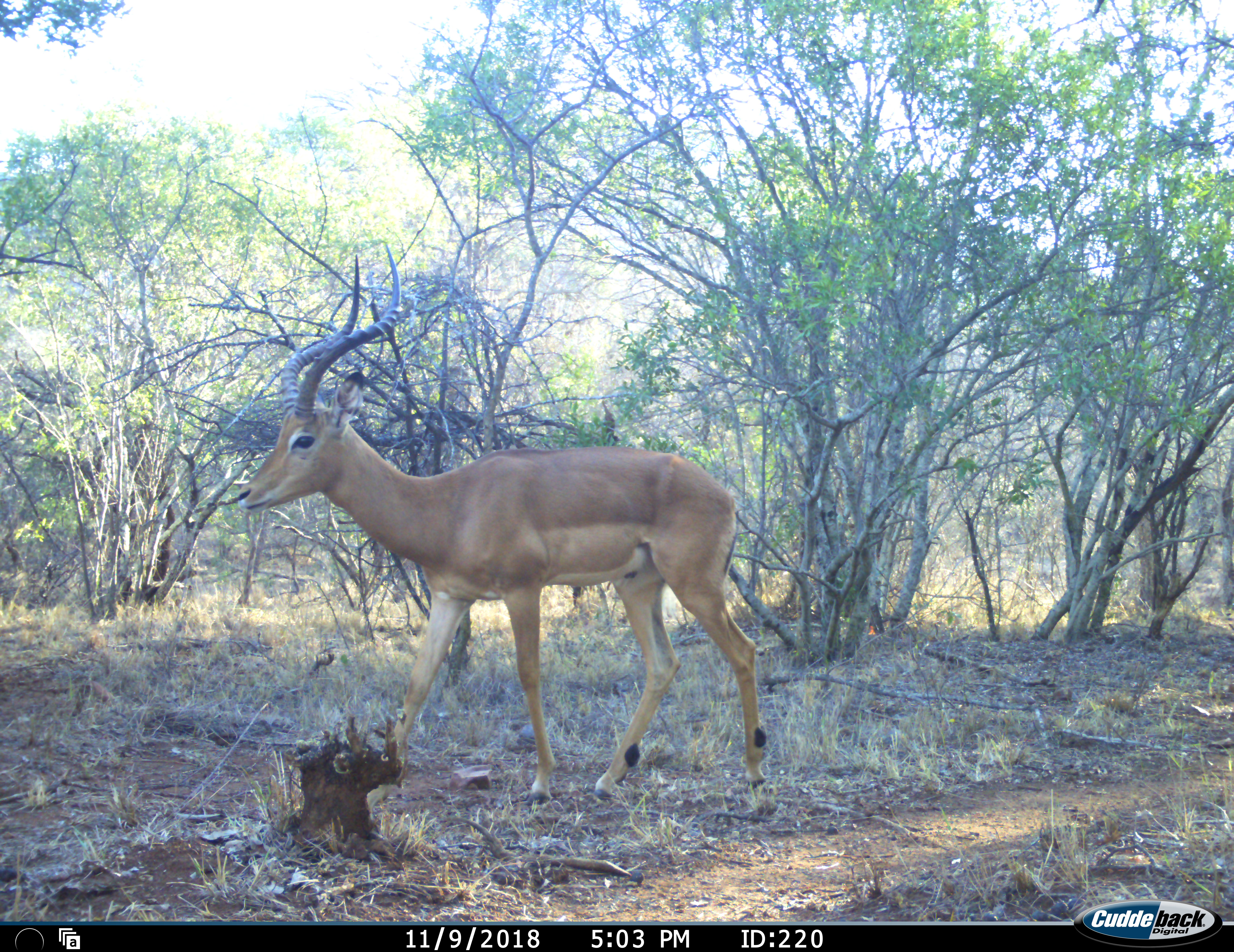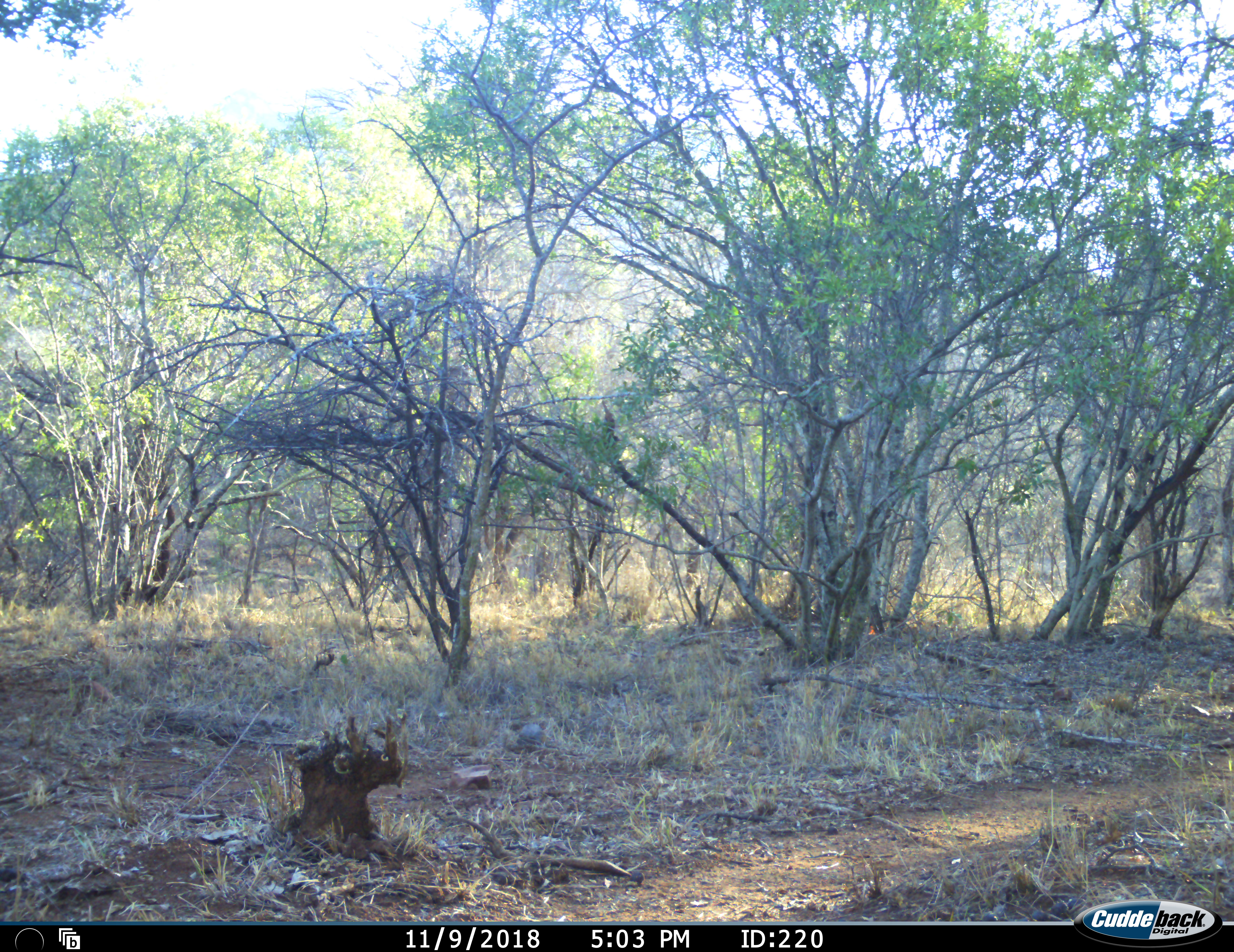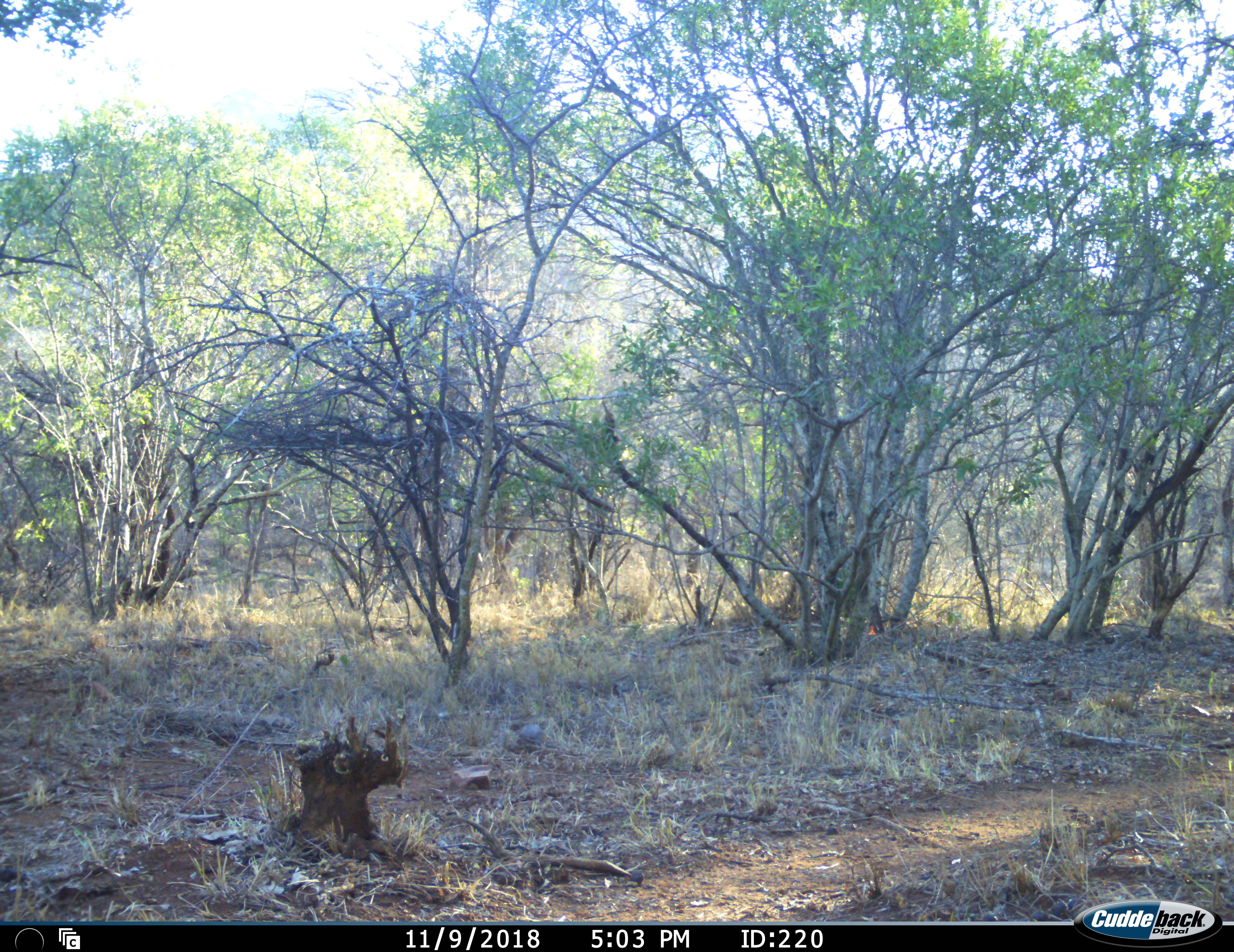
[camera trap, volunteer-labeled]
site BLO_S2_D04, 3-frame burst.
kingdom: Animalia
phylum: Chordata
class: Mammalia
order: Artiodactyla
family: Bovidae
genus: Aepyceros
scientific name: Aepyceros melampus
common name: impala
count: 1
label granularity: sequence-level